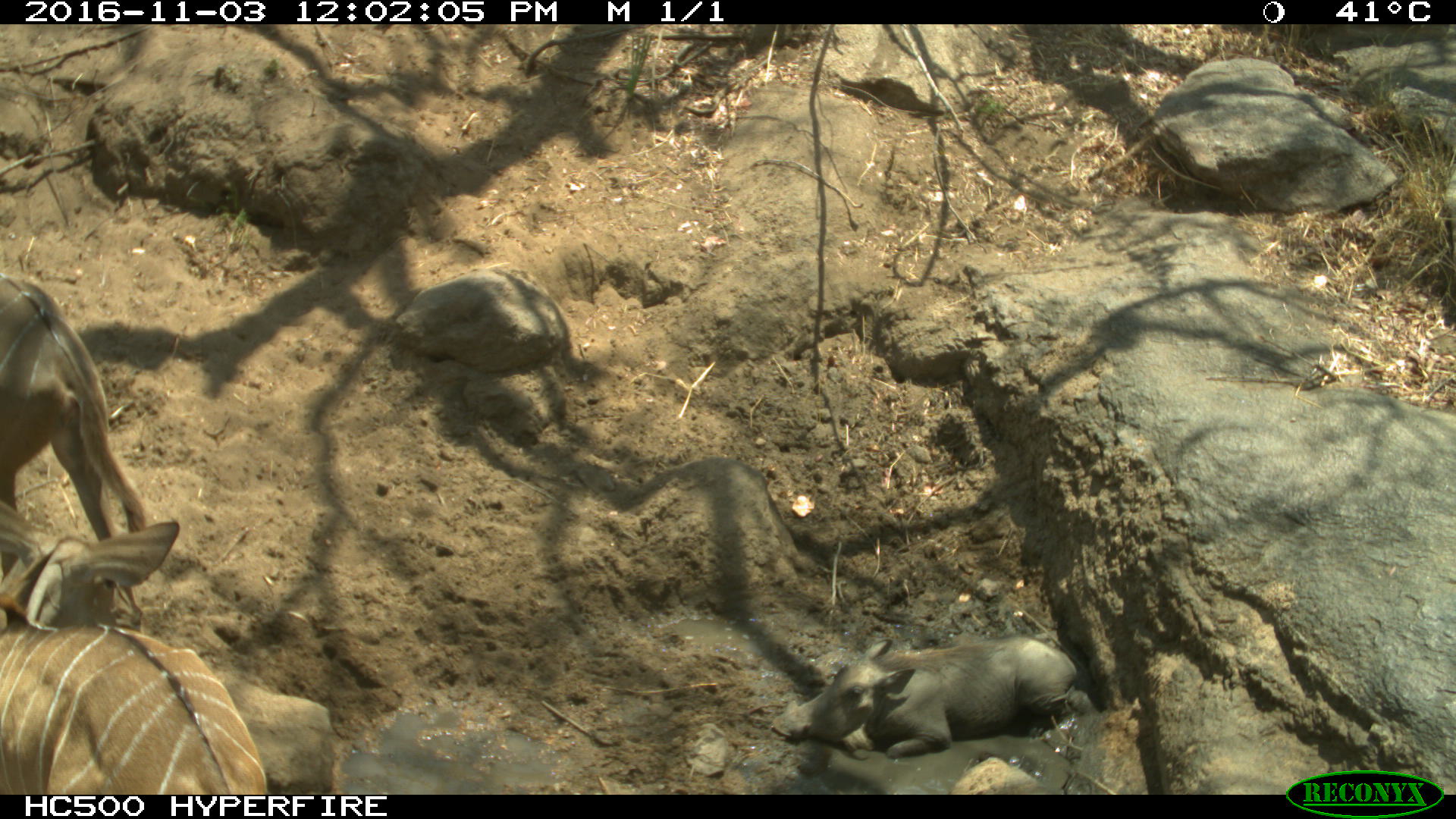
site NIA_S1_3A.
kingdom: Animalia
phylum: Chordata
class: Mammalia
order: Artiodactyla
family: Bovidae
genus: Tragelaphus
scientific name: Tragelaphus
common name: kudu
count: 2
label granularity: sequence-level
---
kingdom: Animalia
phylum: Chordata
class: Mammalia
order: Artiodactyla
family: Suidae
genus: Phacochoerus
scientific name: Phacochoerus africanus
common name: warthog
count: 1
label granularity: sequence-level